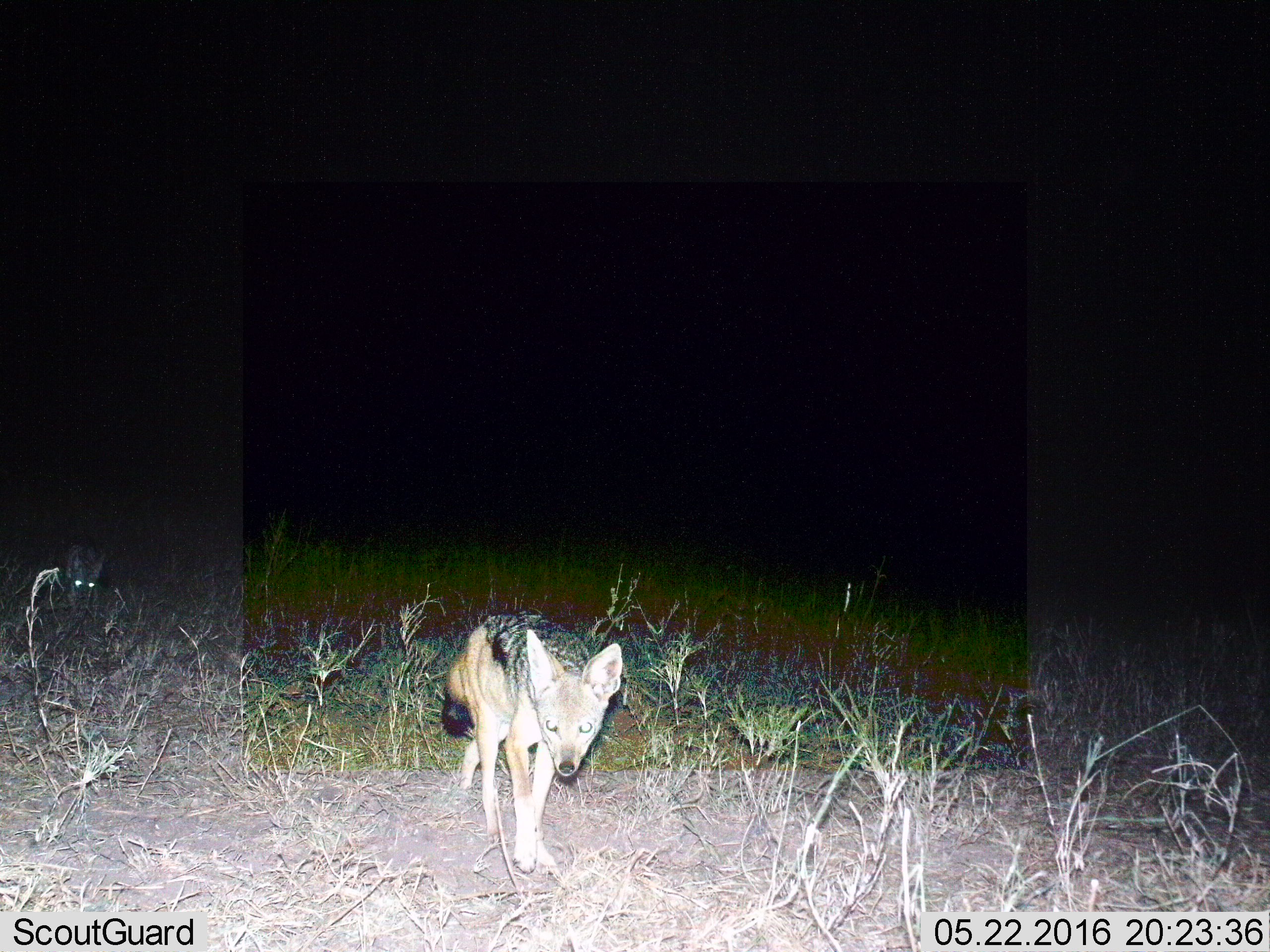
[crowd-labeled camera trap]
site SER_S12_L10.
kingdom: Animalia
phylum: Chordata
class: Mammalia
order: Carnivora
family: Canidae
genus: Lupulella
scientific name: Lupulella mesomelas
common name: black-backed jackal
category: jackalblackbacked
Jackalblackbacked (black-backed jackal) (Lupulella mesomelas), count 1. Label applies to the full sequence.